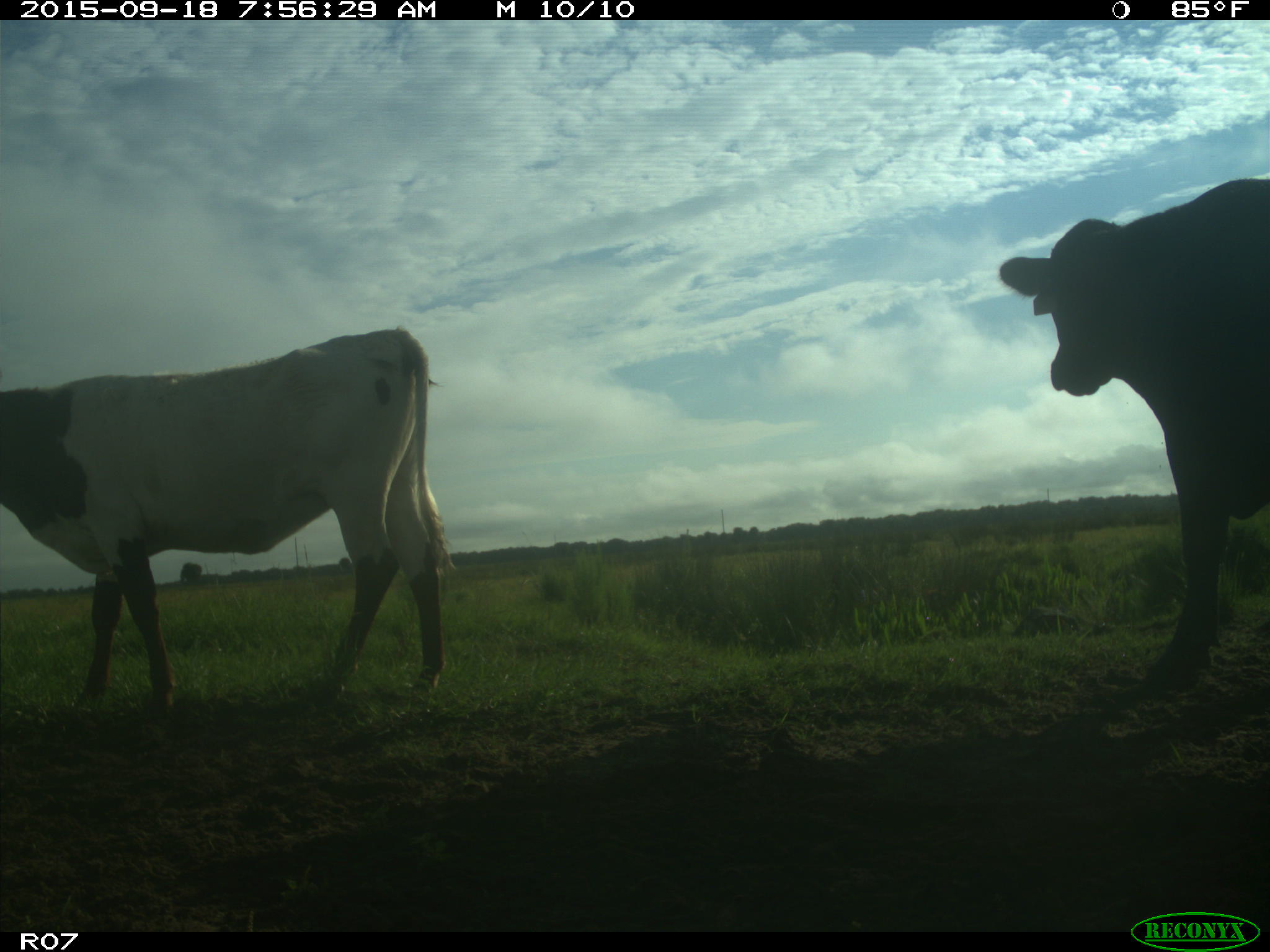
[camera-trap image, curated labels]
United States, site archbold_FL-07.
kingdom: Animalia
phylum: Chordata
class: Mammalia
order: Artiodactyla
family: Bovidae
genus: Bos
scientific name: Bos taurus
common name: domestic cow